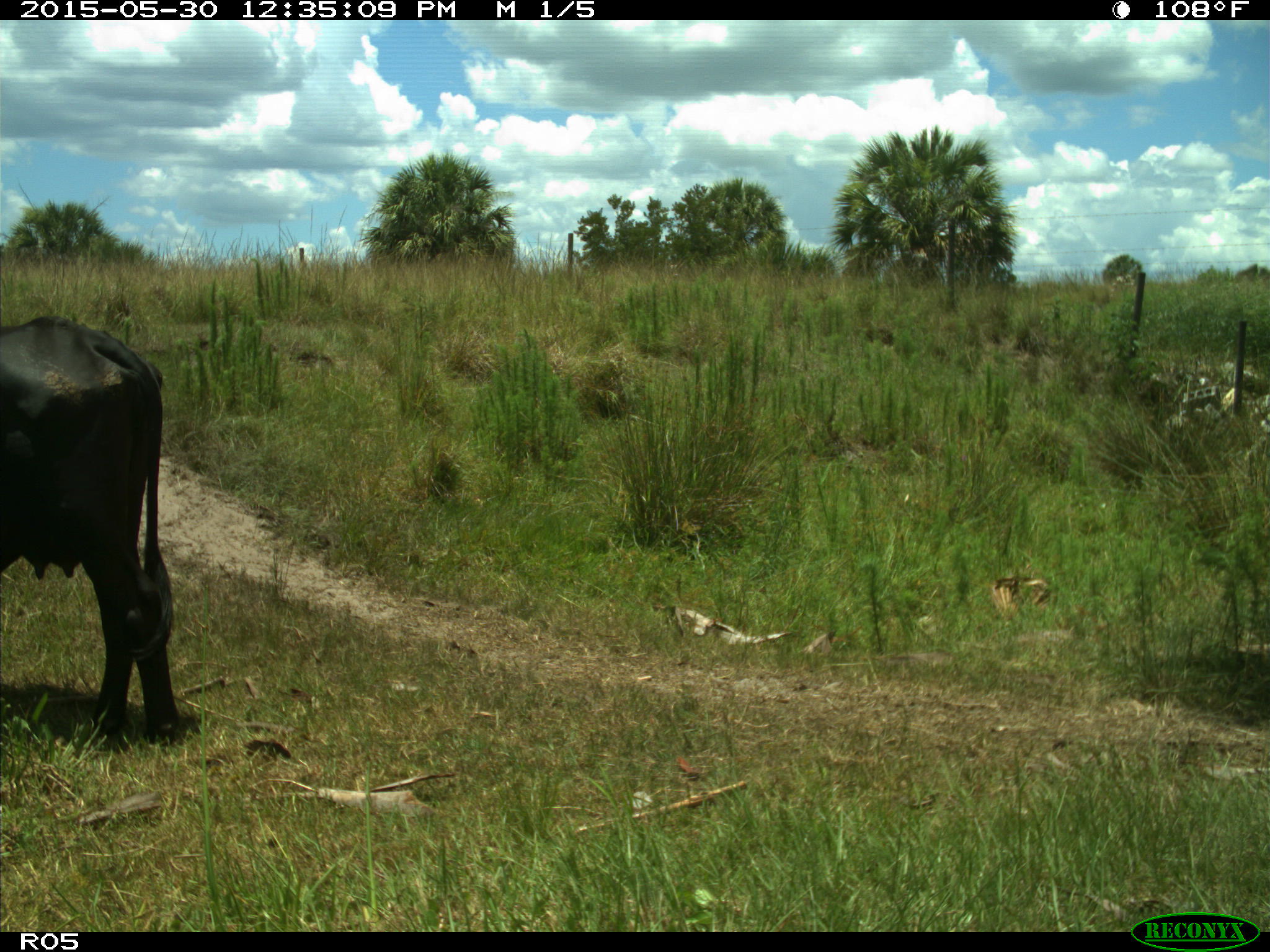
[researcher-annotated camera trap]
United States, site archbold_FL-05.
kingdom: Animalia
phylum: Chordata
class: Mammalia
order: Artiodactyla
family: Bovidae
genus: Bos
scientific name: Bos taurus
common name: domestic cow